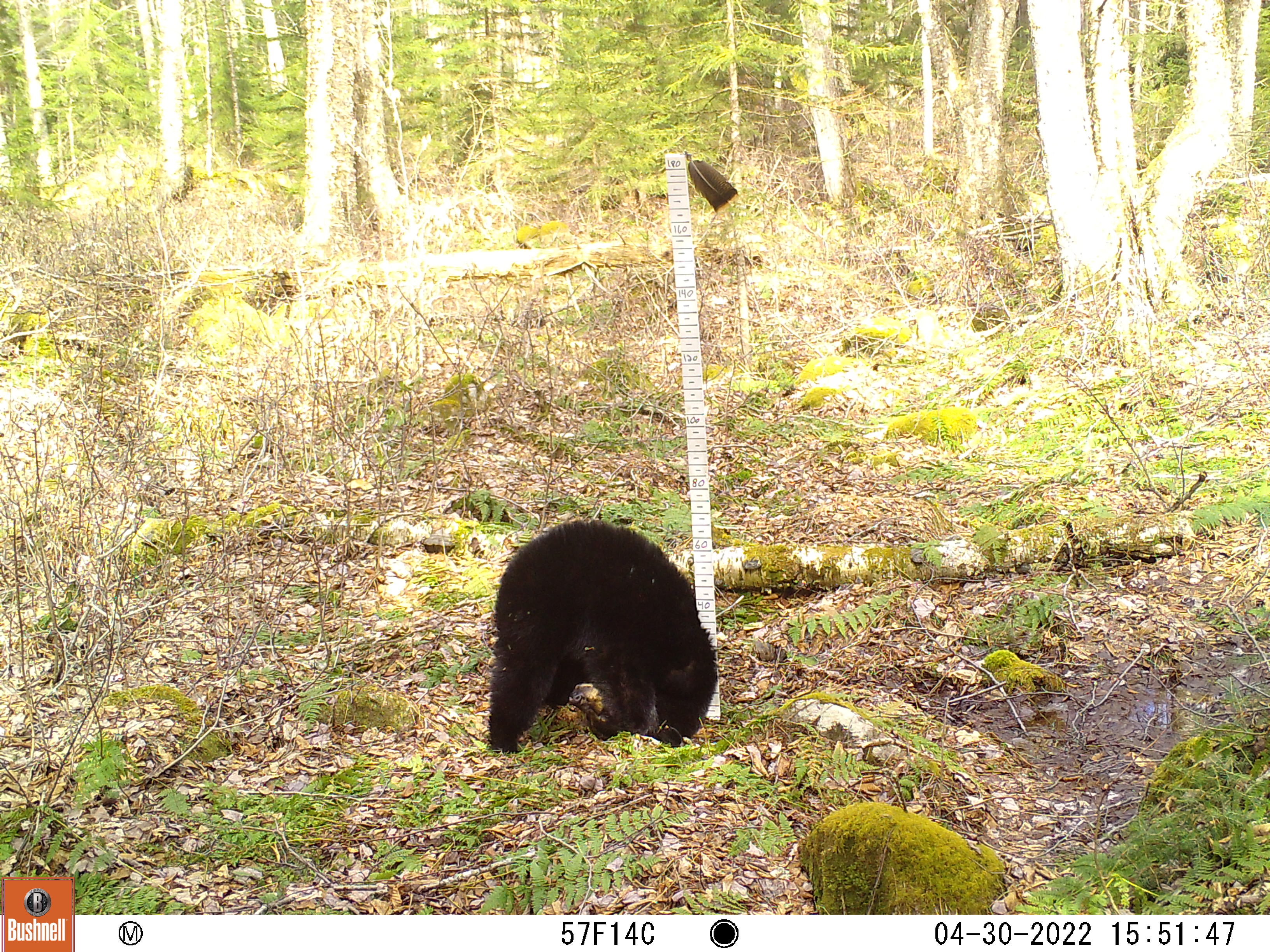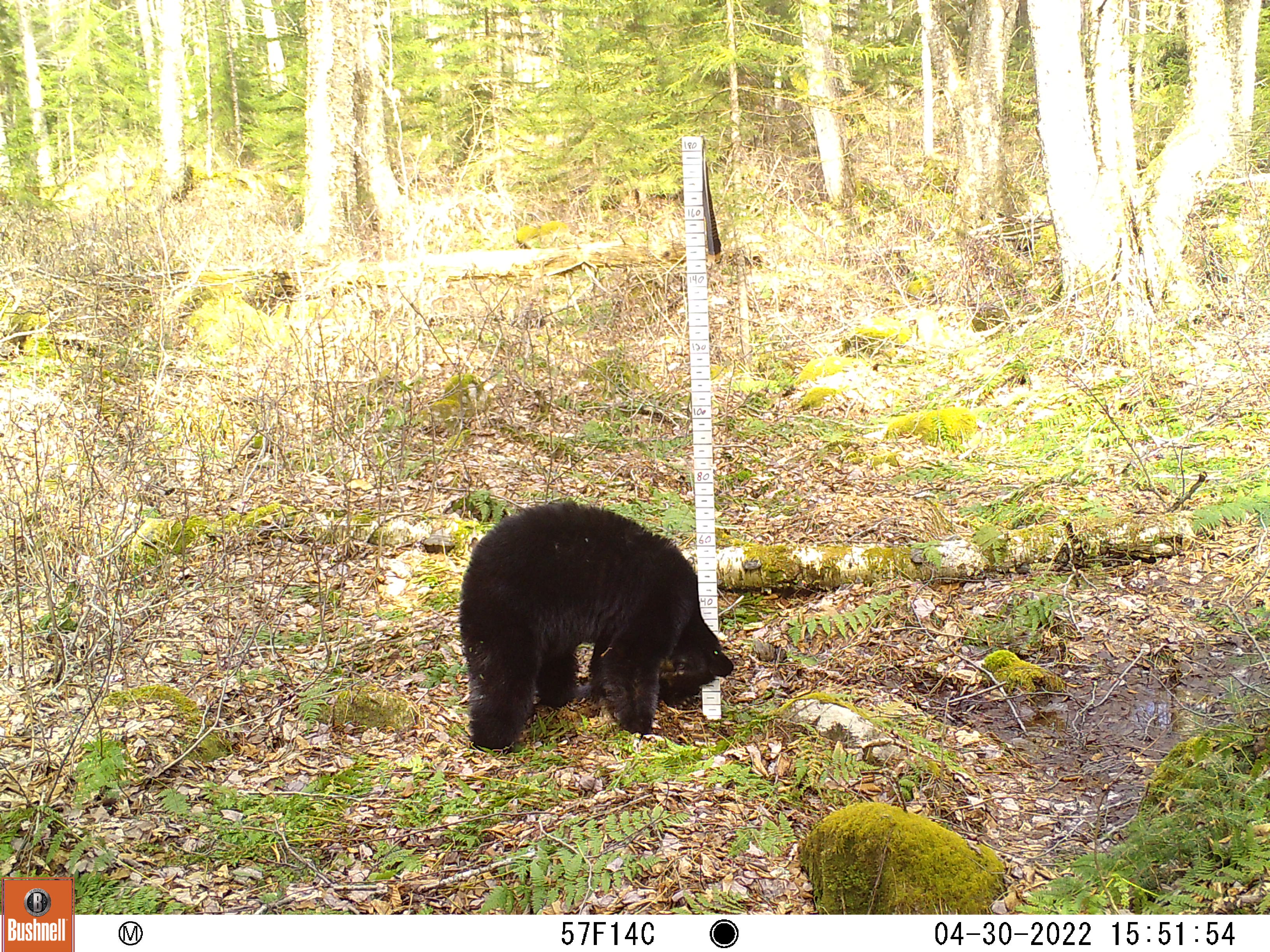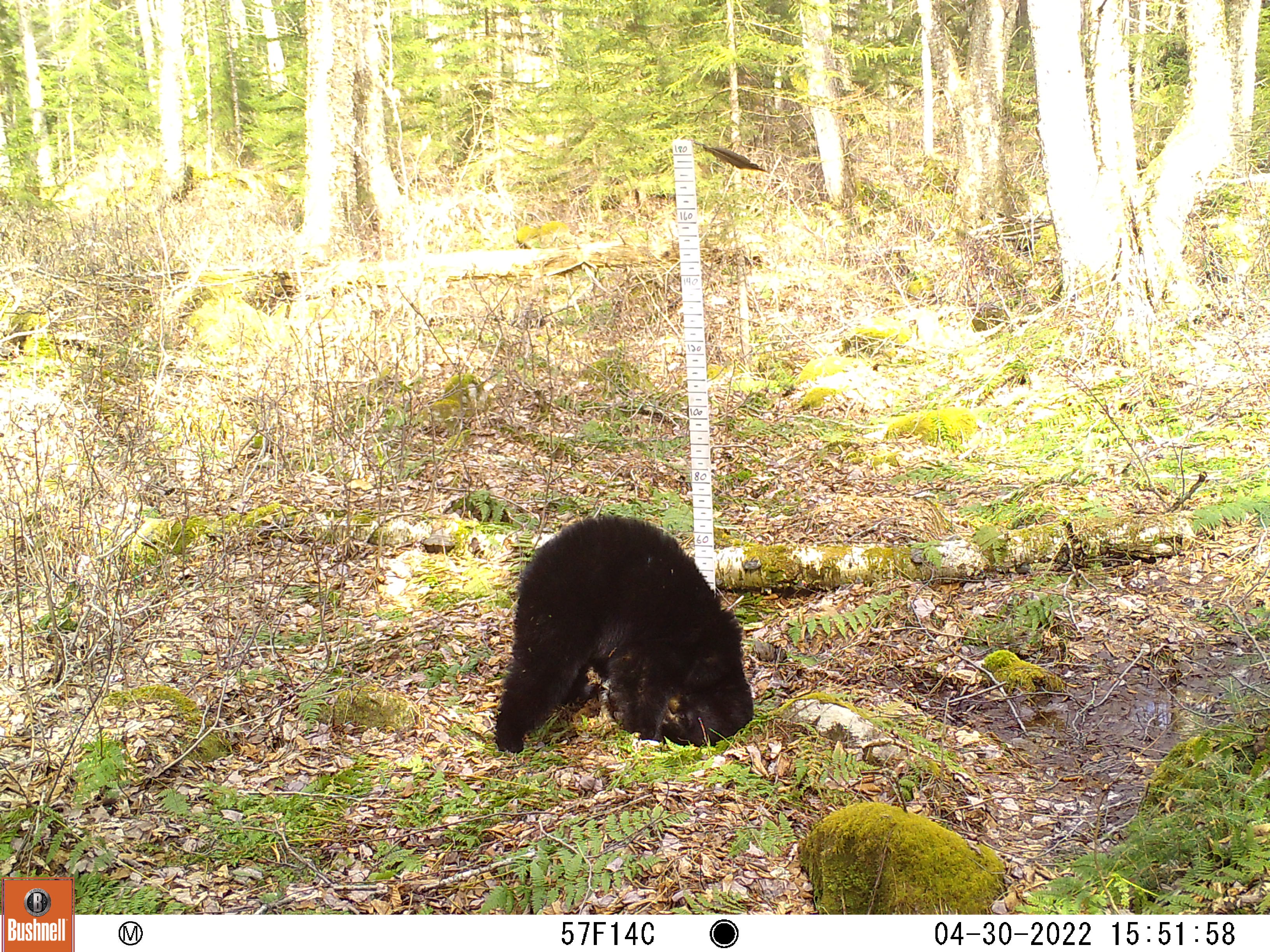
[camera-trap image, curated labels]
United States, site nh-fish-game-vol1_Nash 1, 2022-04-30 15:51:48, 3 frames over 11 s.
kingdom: Animalia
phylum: Chordata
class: Mammalia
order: Carnivora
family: Ursidae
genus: Ursus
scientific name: Ursus americanus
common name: black bear